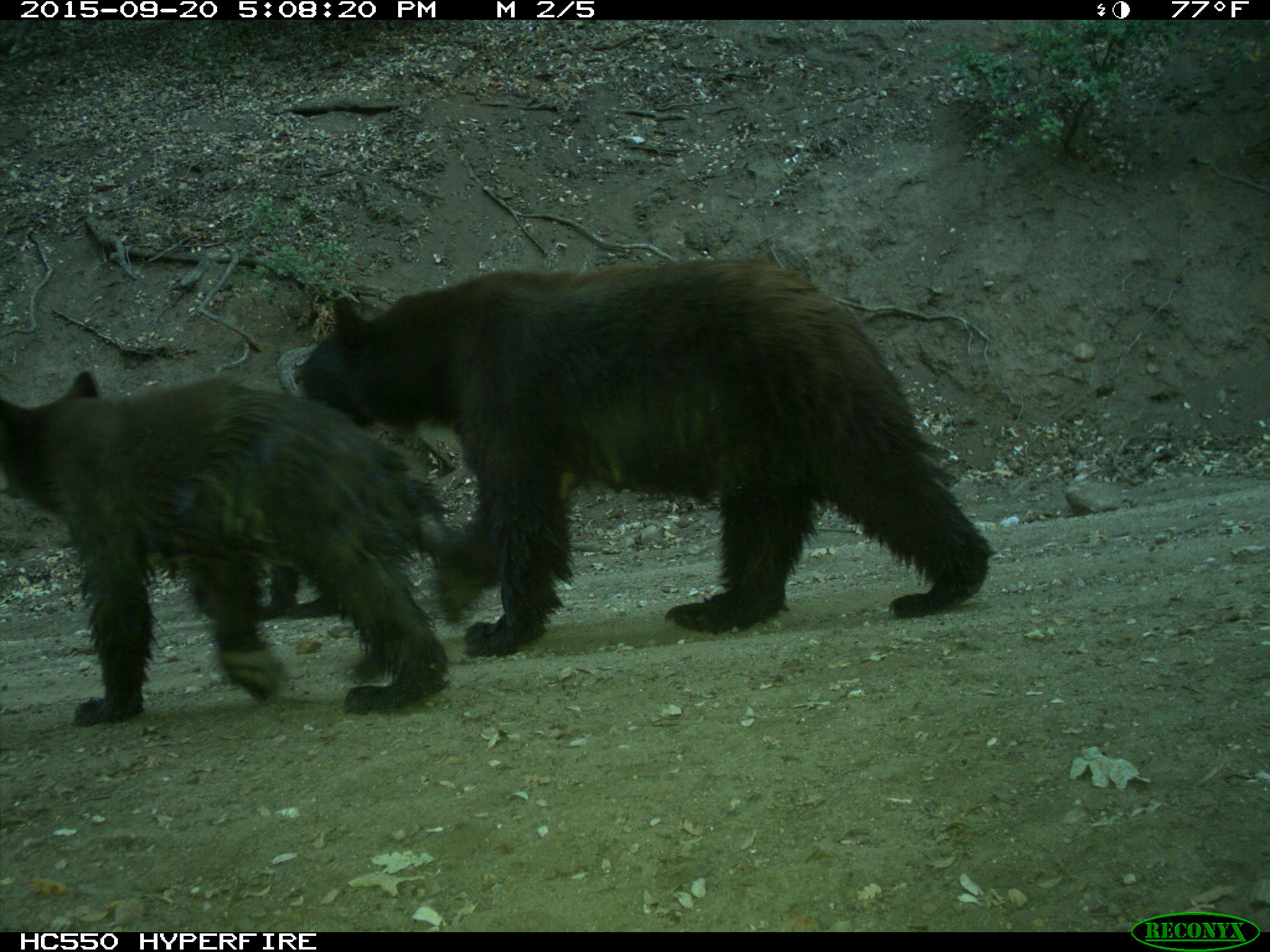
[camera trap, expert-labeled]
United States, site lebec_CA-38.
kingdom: Animalia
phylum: Chordata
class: Mammalia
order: Carnivora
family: Ursidae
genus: Ursus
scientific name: Ursus americanus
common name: american black bear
Ursus americanus (american black bear).